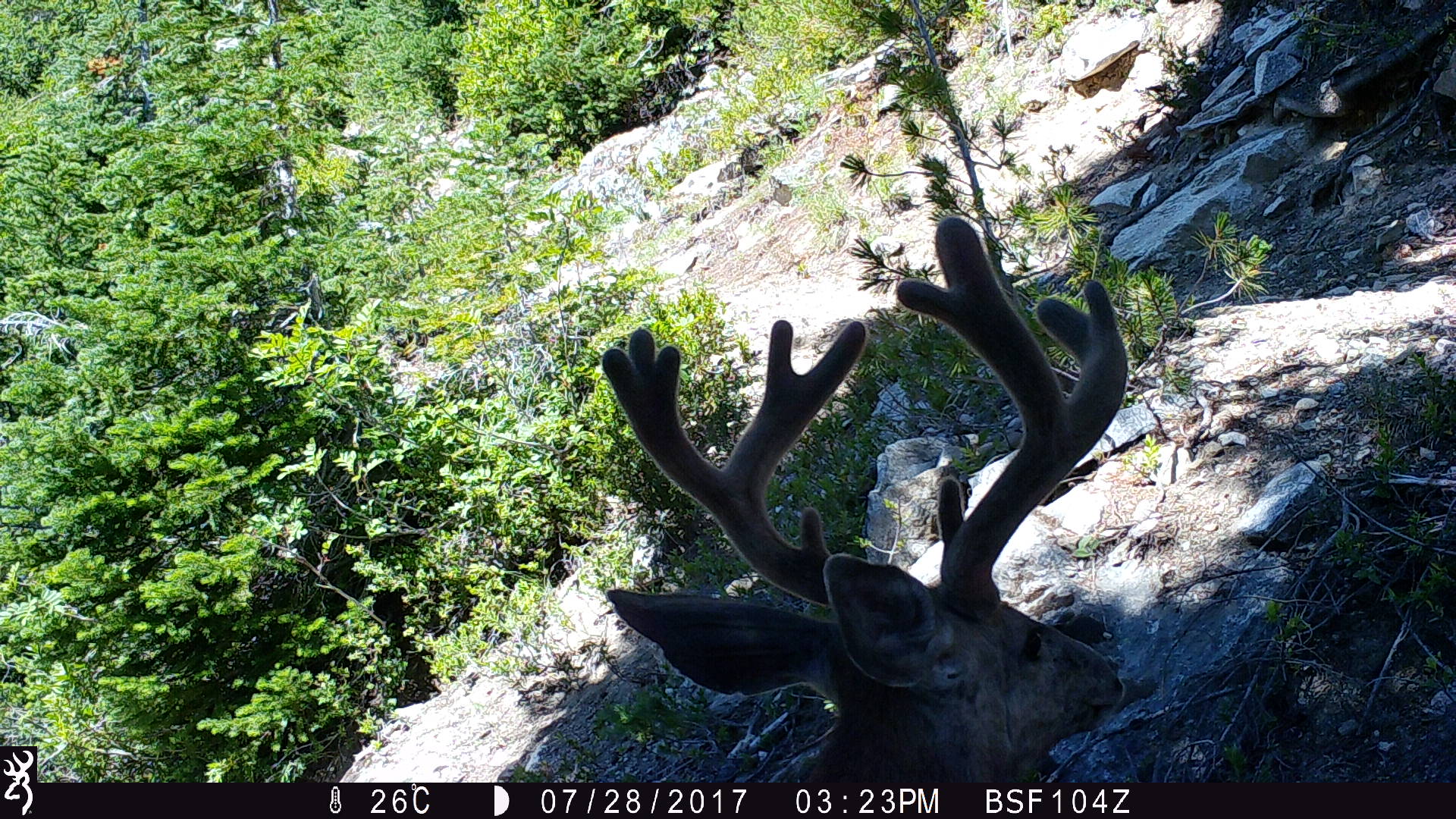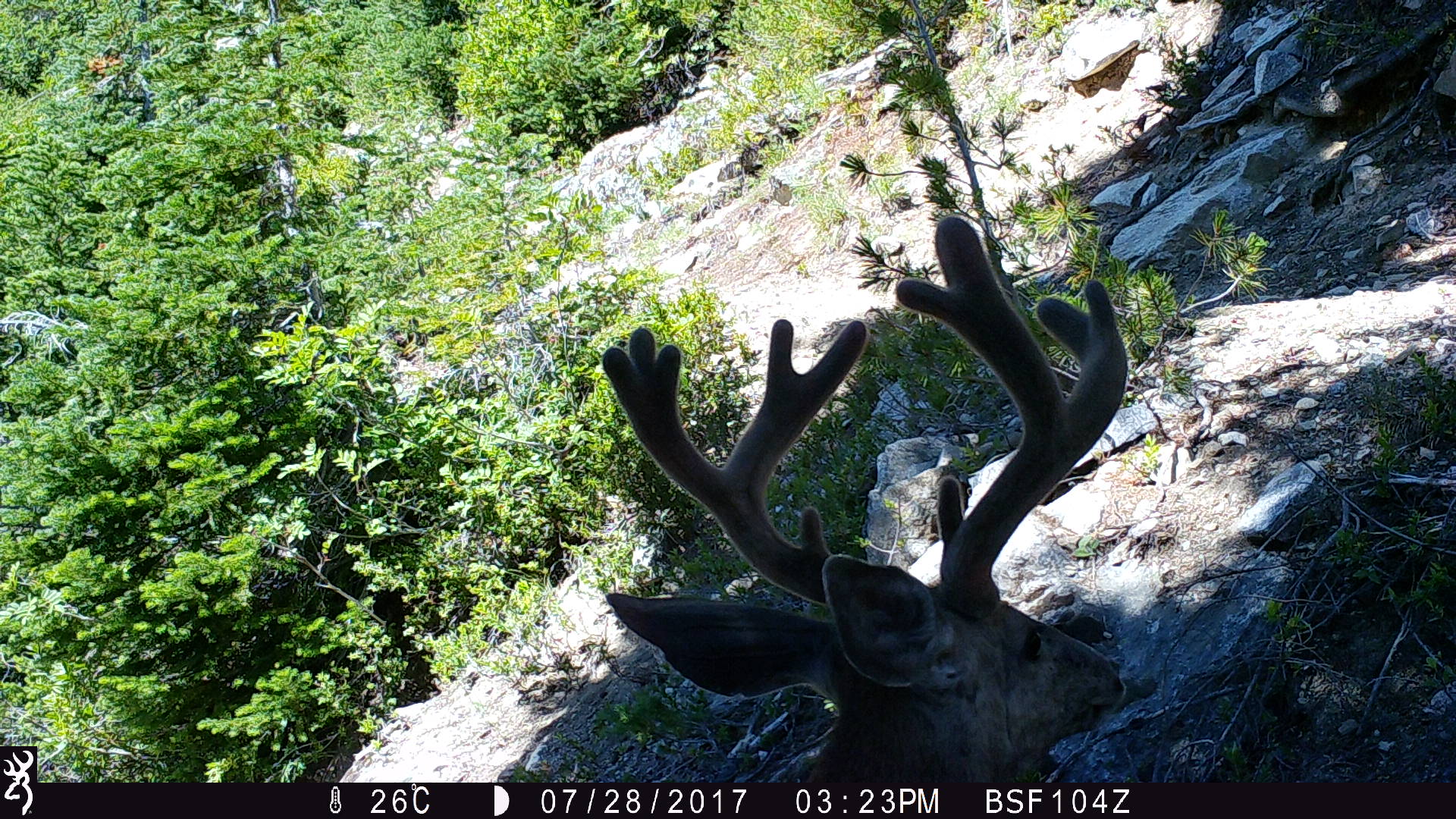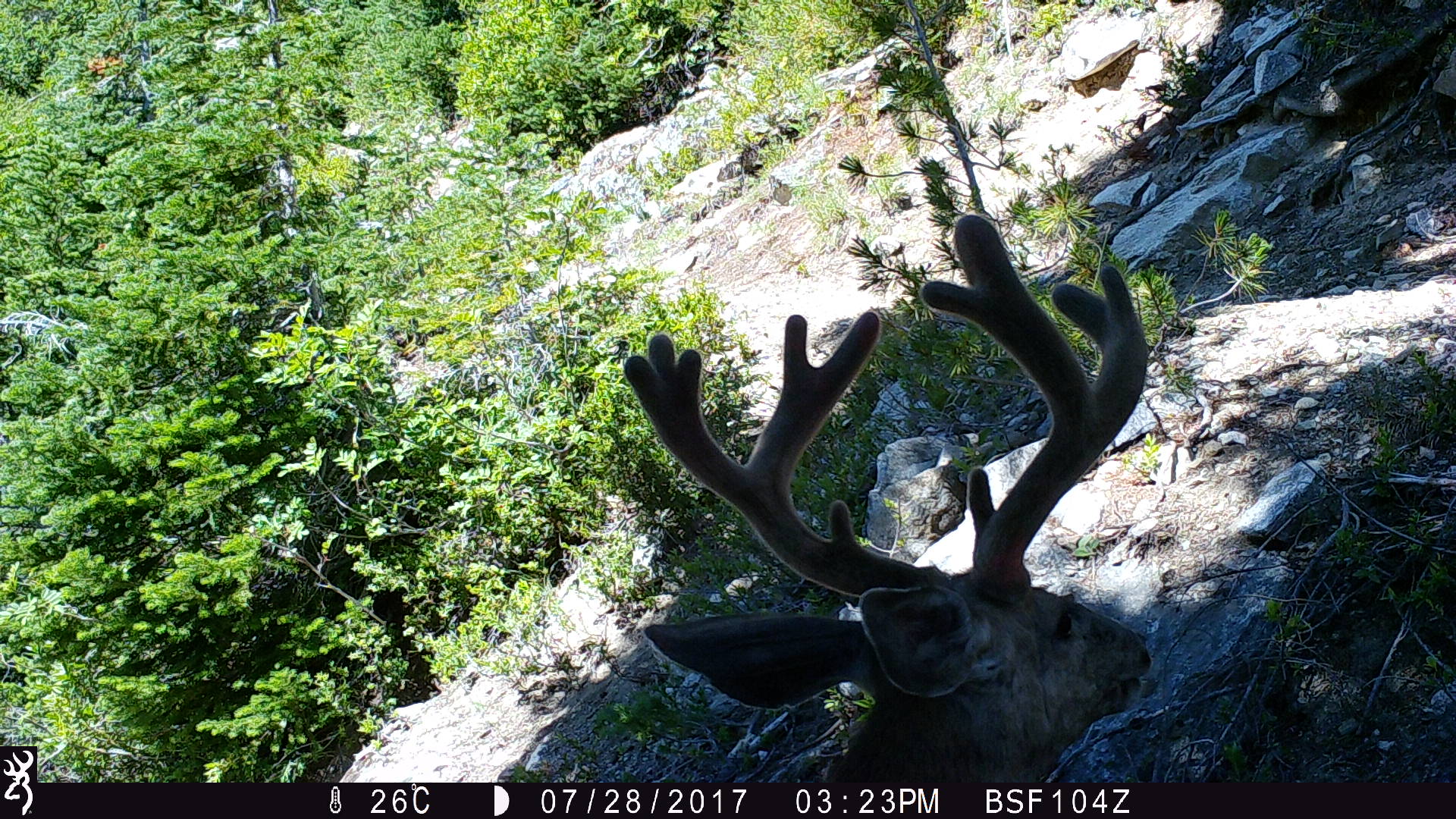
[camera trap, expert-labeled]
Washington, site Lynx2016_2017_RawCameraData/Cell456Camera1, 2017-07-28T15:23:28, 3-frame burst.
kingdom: Animalia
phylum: Chordata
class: Mammalia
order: Artiodactyla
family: Cervidae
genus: Odocoileus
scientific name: Odocoileus hemionus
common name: mule deer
Odocoileus hemionus (mule deer). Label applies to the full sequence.